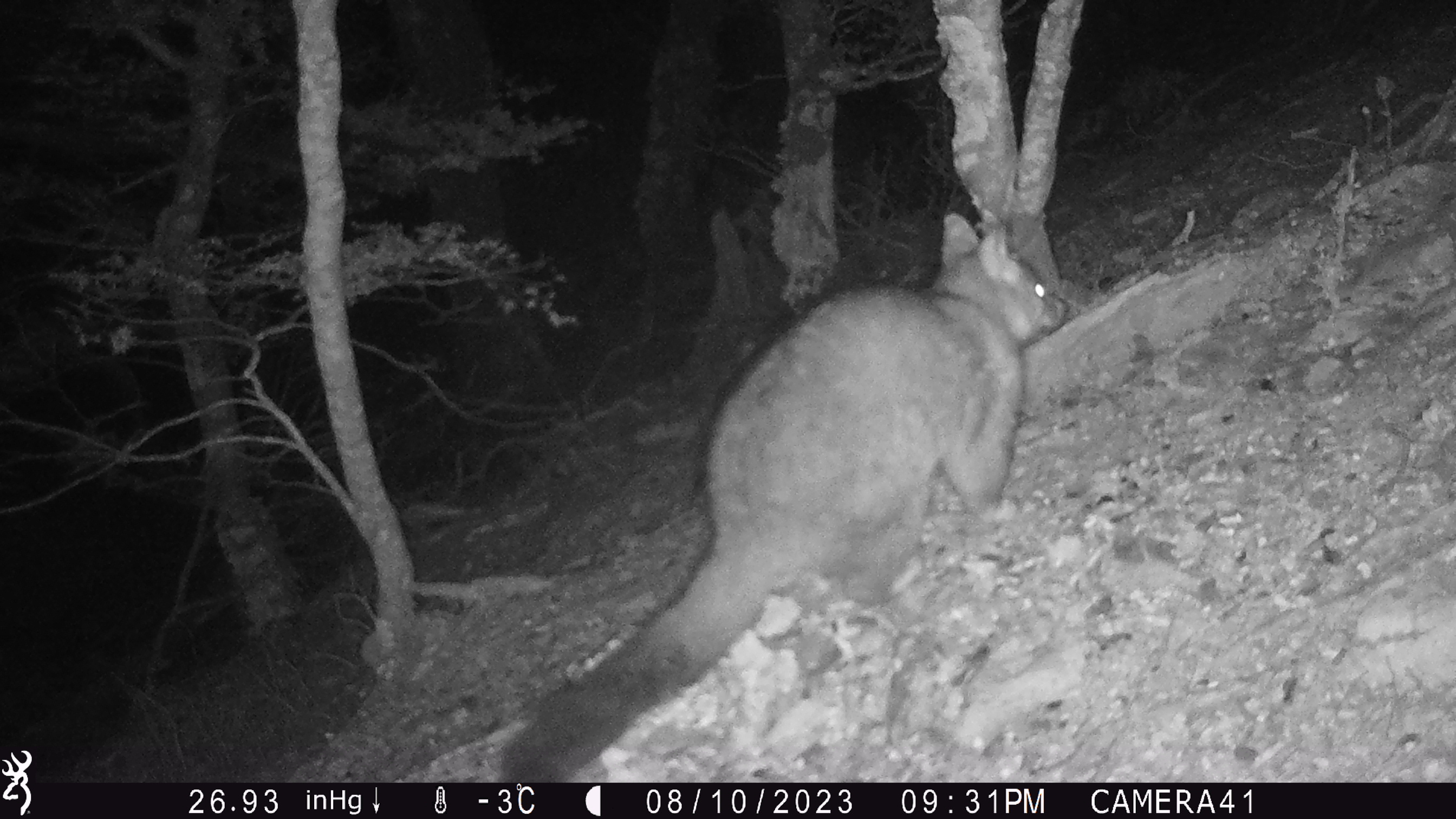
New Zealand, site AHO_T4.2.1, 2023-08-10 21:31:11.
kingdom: Animalia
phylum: Chordata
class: Mammalia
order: Carnivora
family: Mustelidae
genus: Mustela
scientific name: Mustela erminea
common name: stoat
Stoat (Mustela erminea).